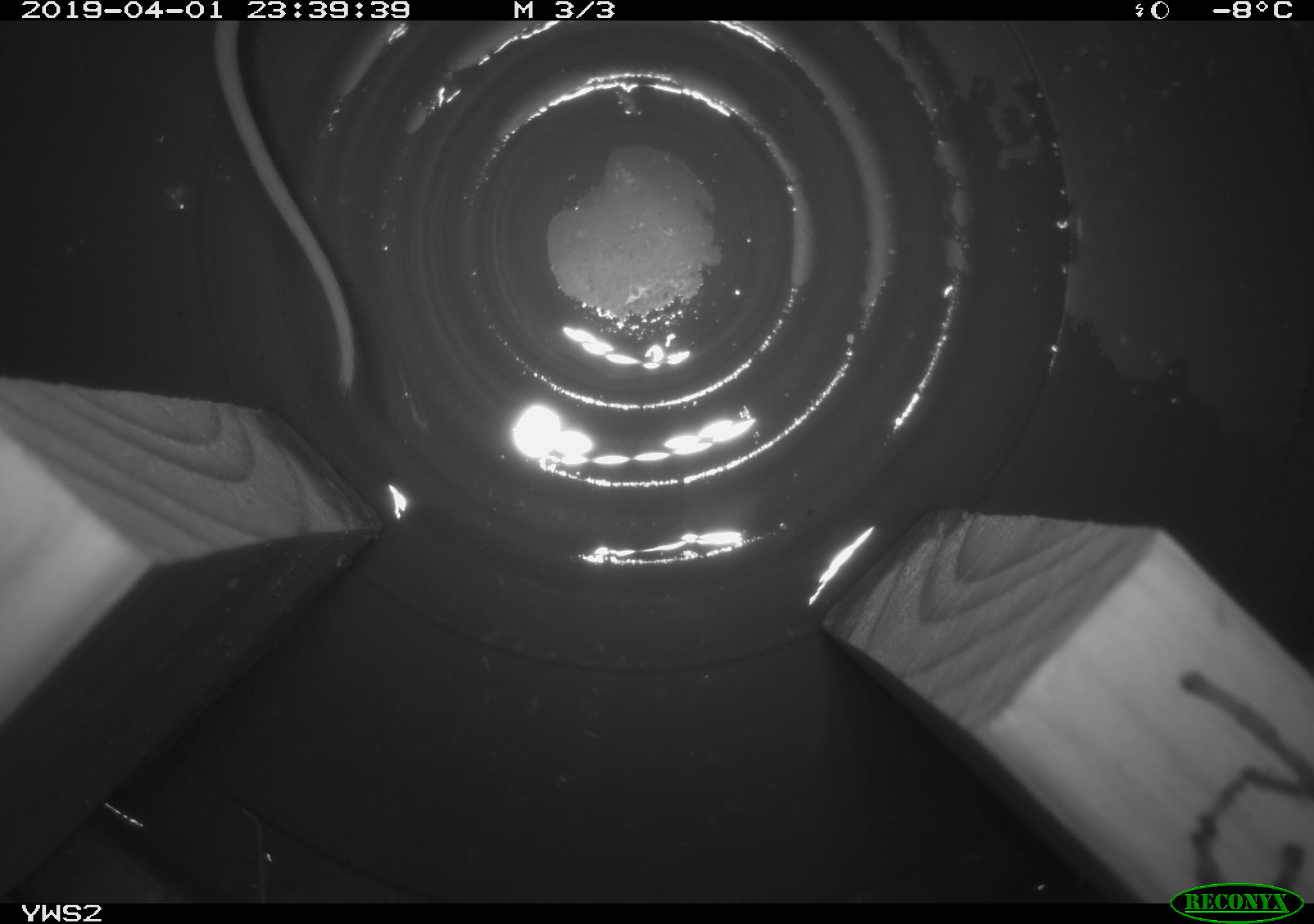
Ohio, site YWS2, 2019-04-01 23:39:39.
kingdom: Animalia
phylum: Chordata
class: Mammalia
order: Rodentia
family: Cricetidae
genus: Peromyscus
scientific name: Peromyscus leucopus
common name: white-footed mouse